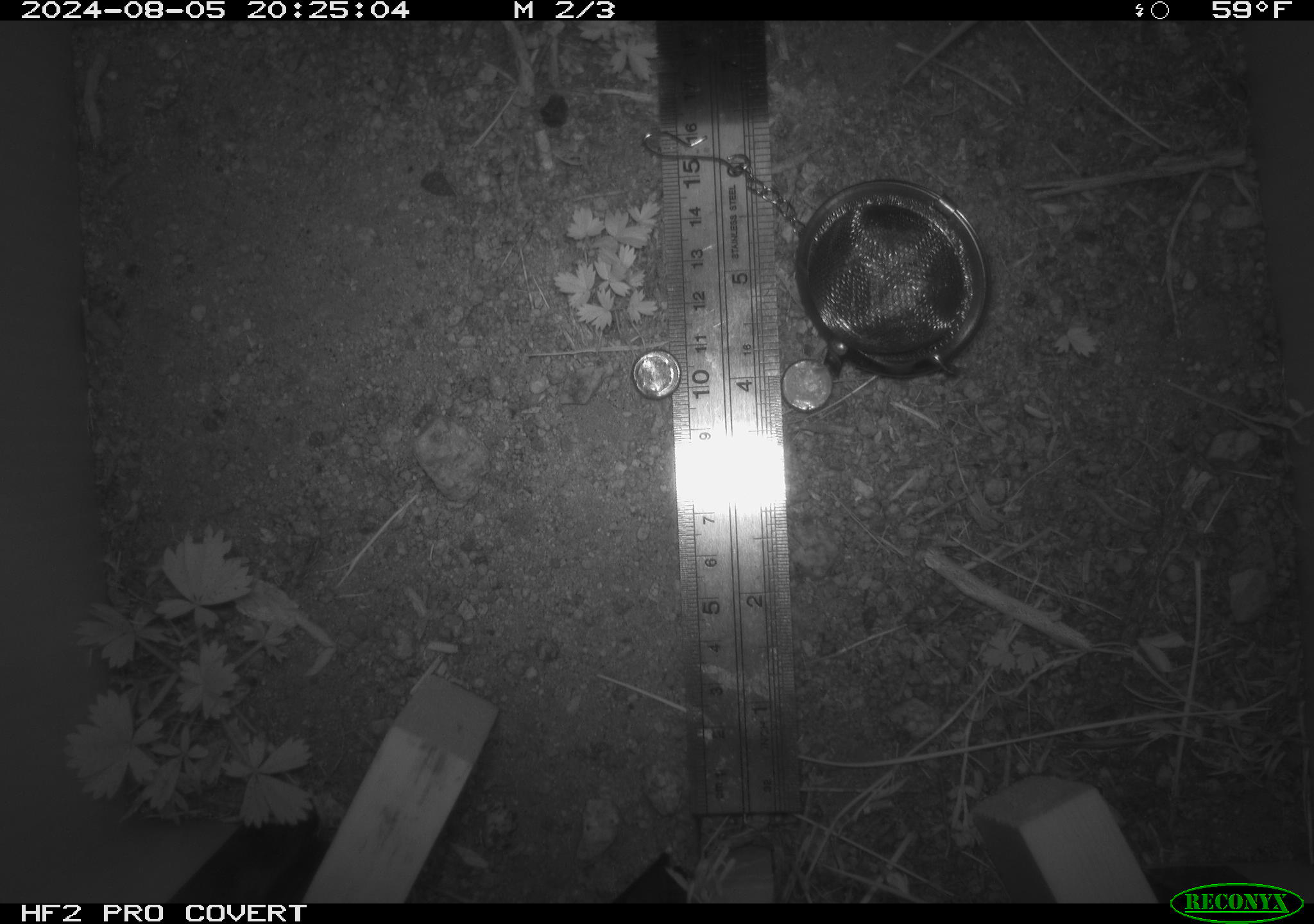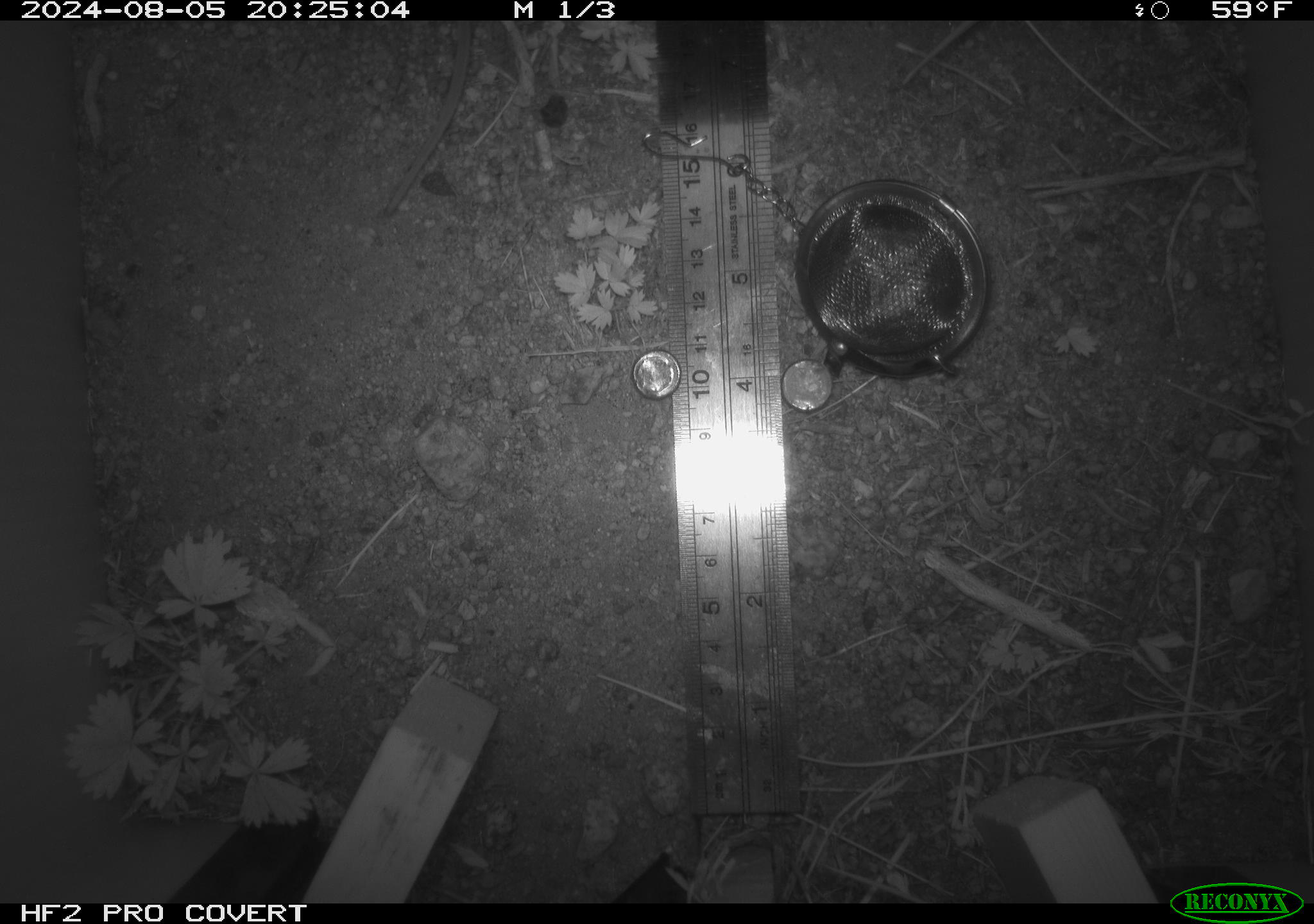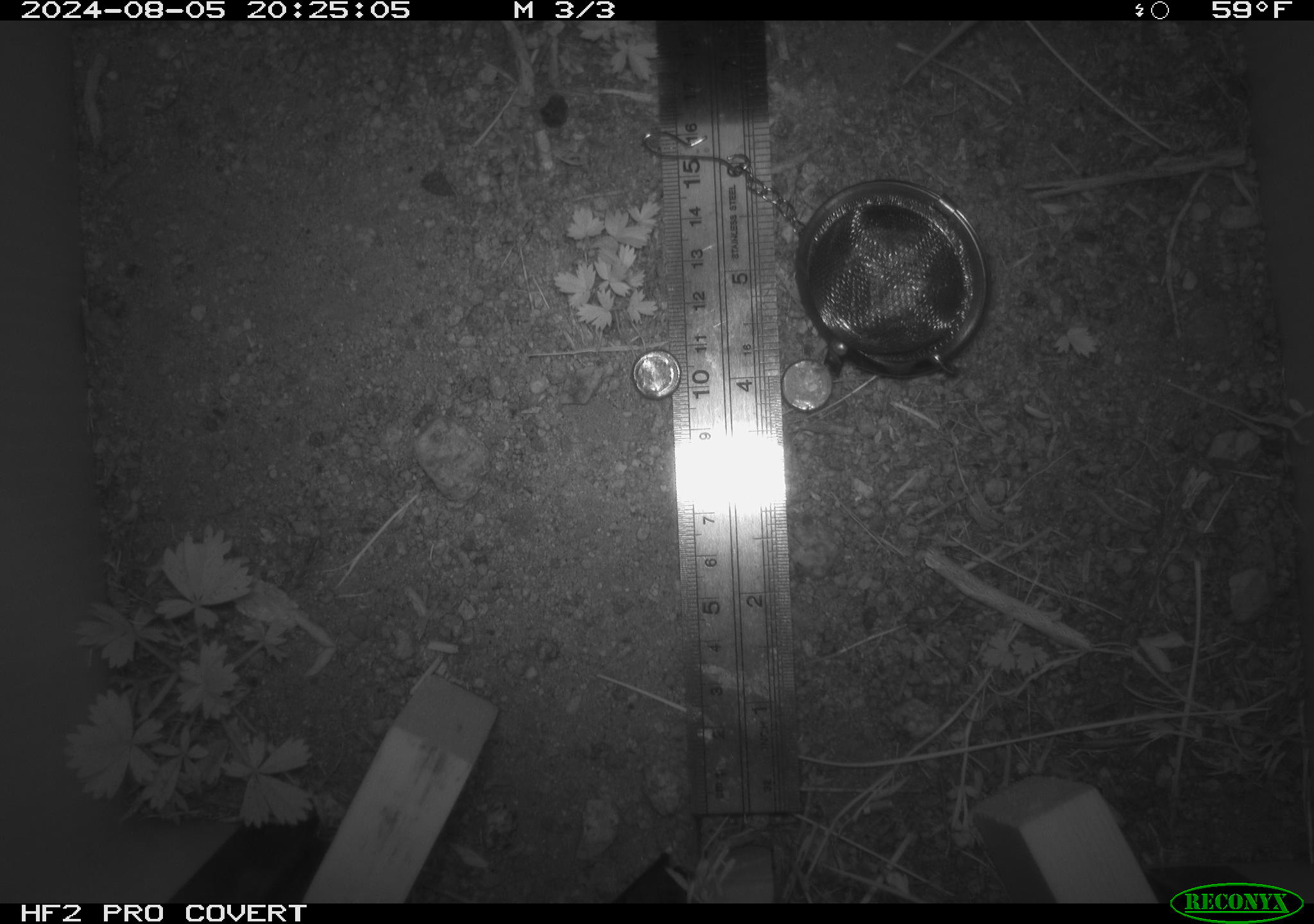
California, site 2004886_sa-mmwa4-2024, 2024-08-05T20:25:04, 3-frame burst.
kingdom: Animalia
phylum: Chordata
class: Mammalia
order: Rodentia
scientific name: Rodentia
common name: mouse species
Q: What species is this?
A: Mouse species (Rodentia).